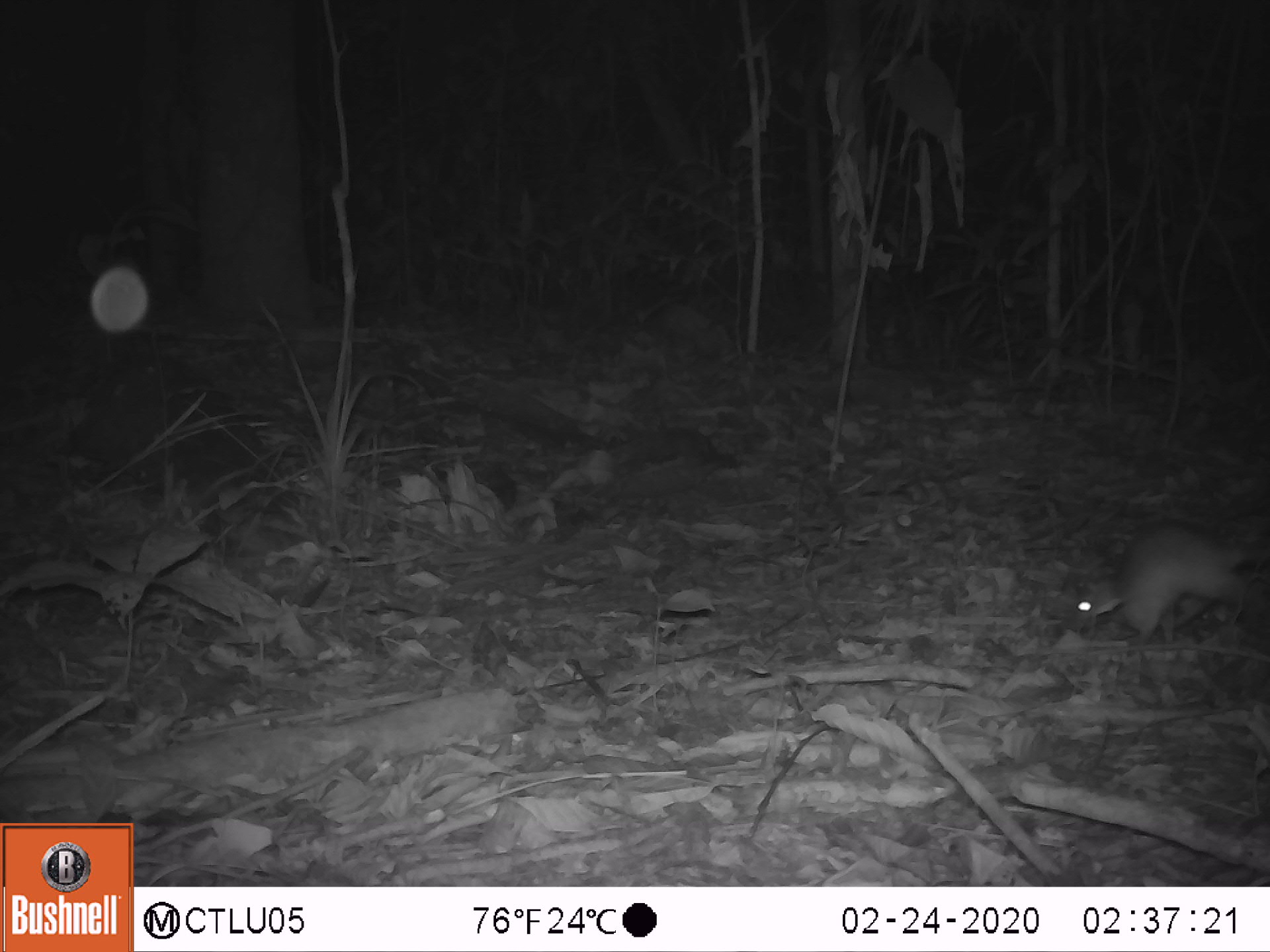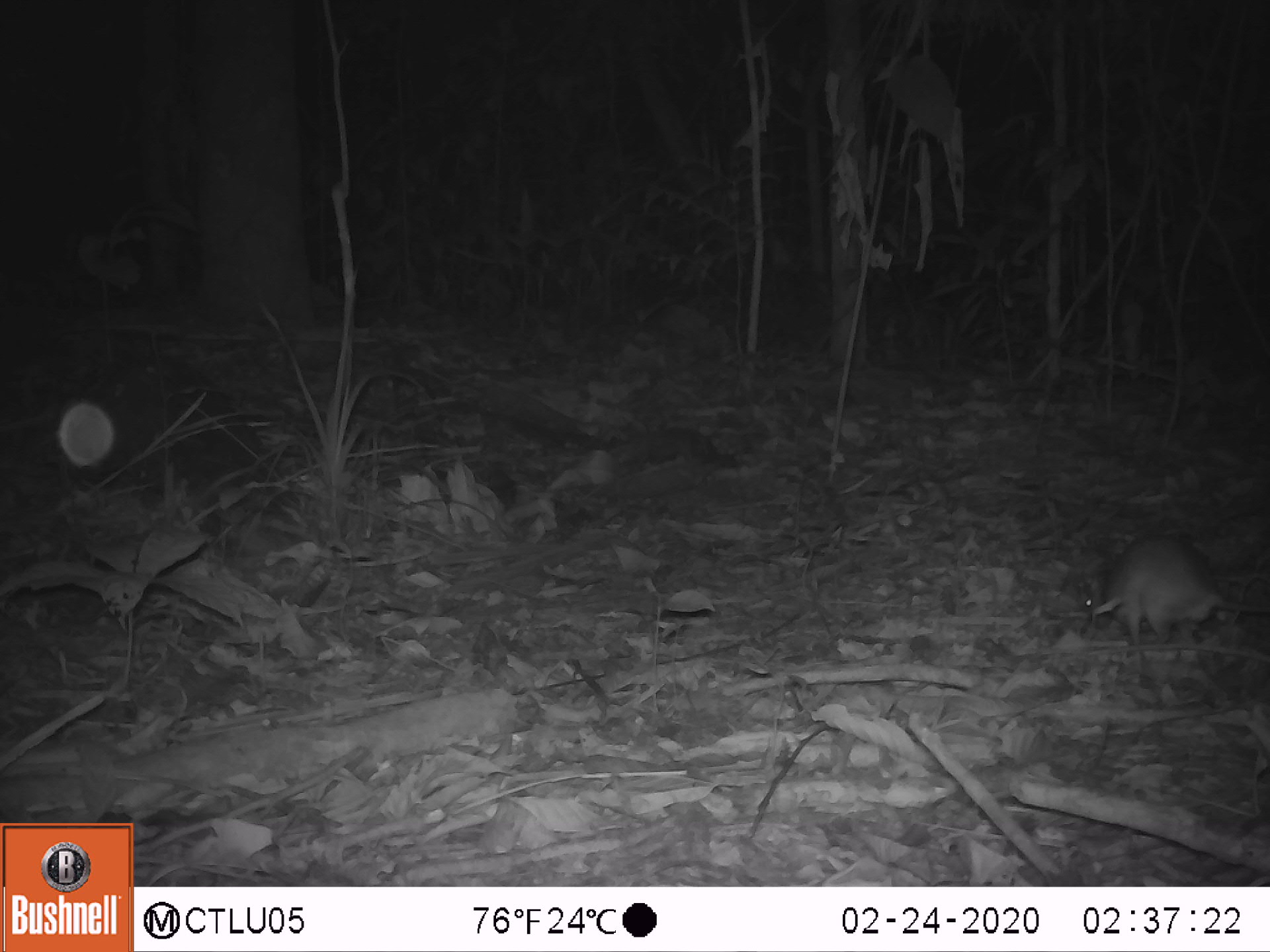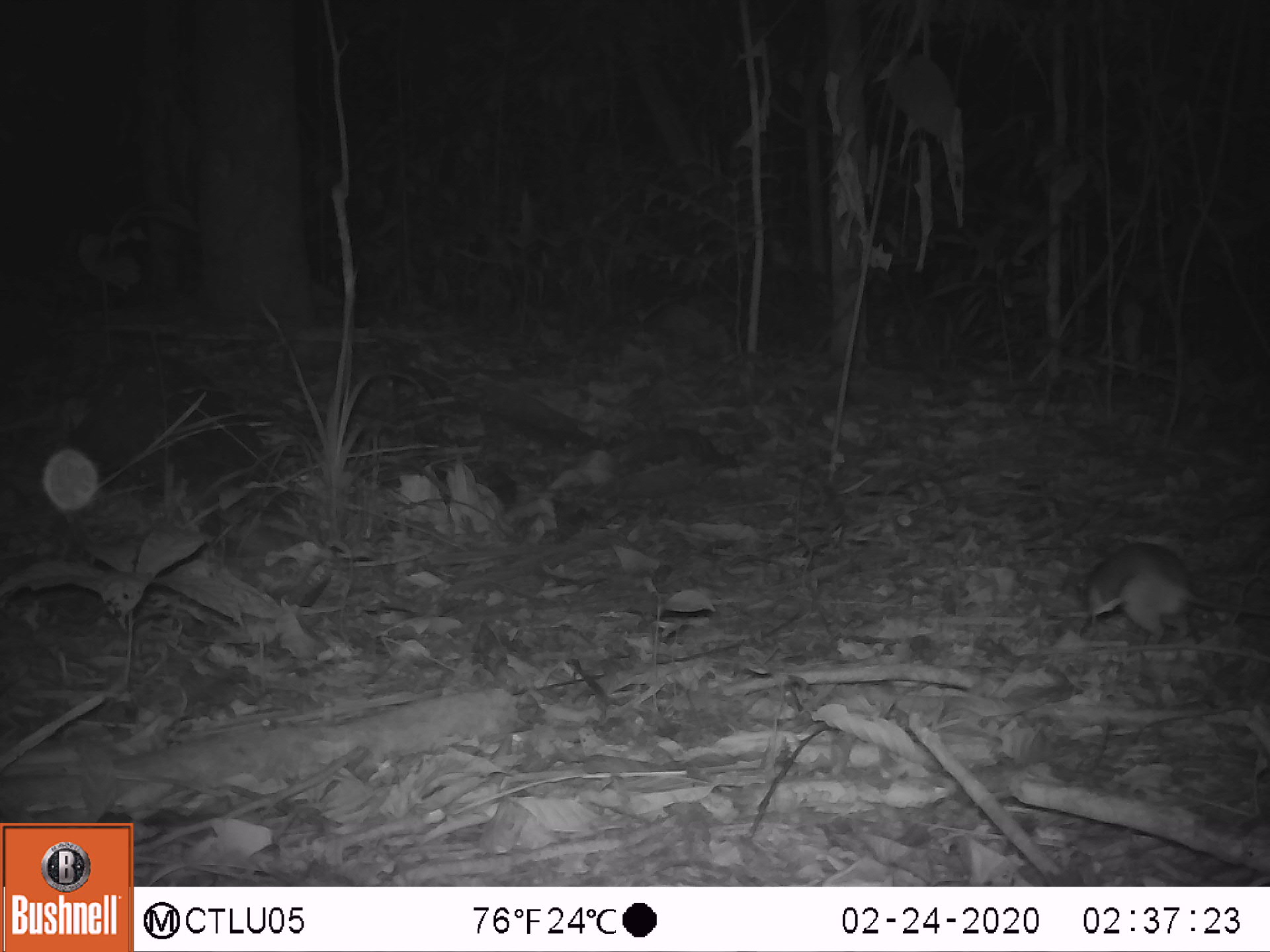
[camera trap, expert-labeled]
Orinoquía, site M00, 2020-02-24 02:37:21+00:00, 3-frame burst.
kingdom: Animalia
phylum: Chordata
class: Mammalia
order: Rodentia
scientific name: Rodentia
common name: rodent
Rodent (Rodentia).